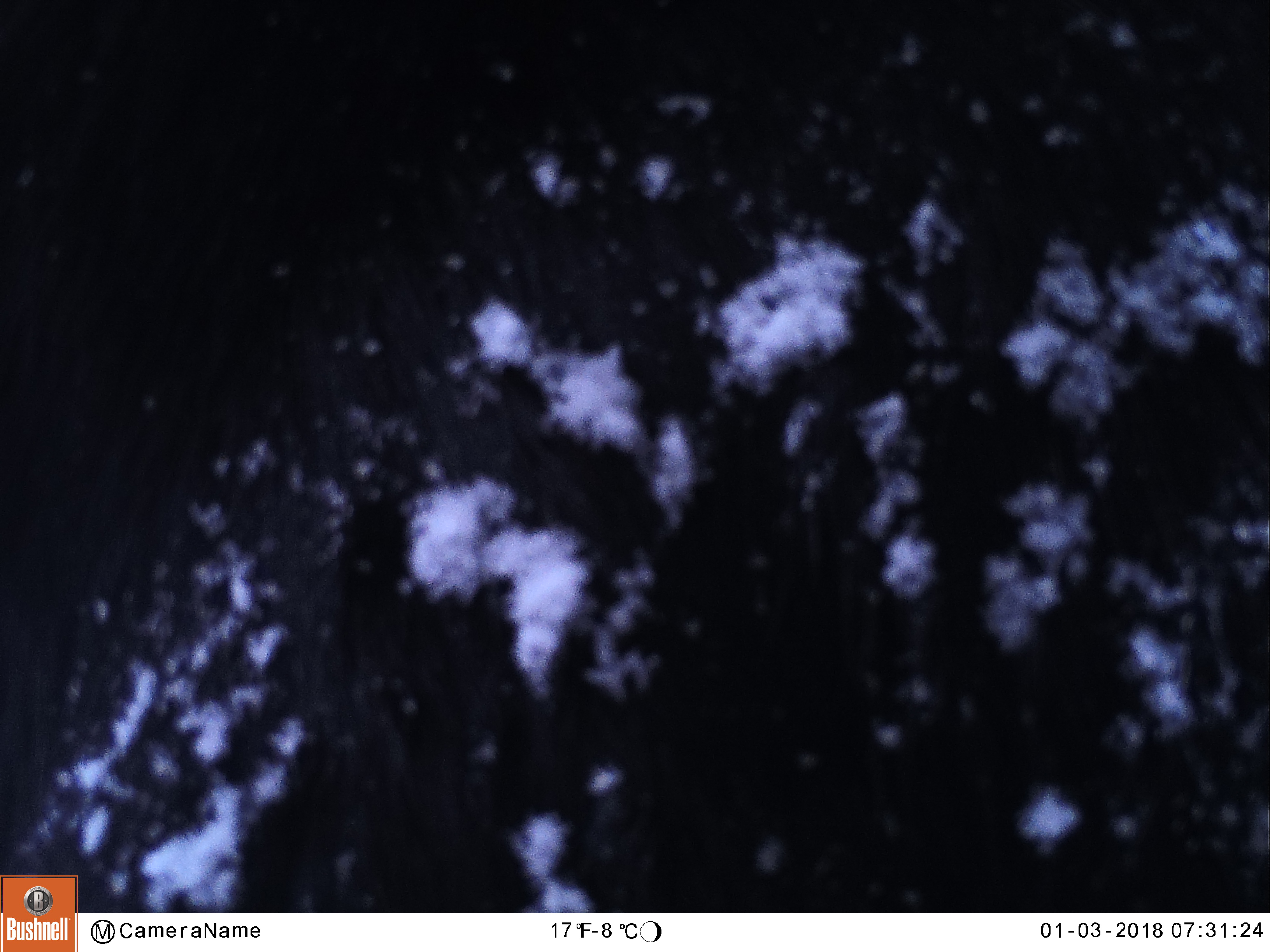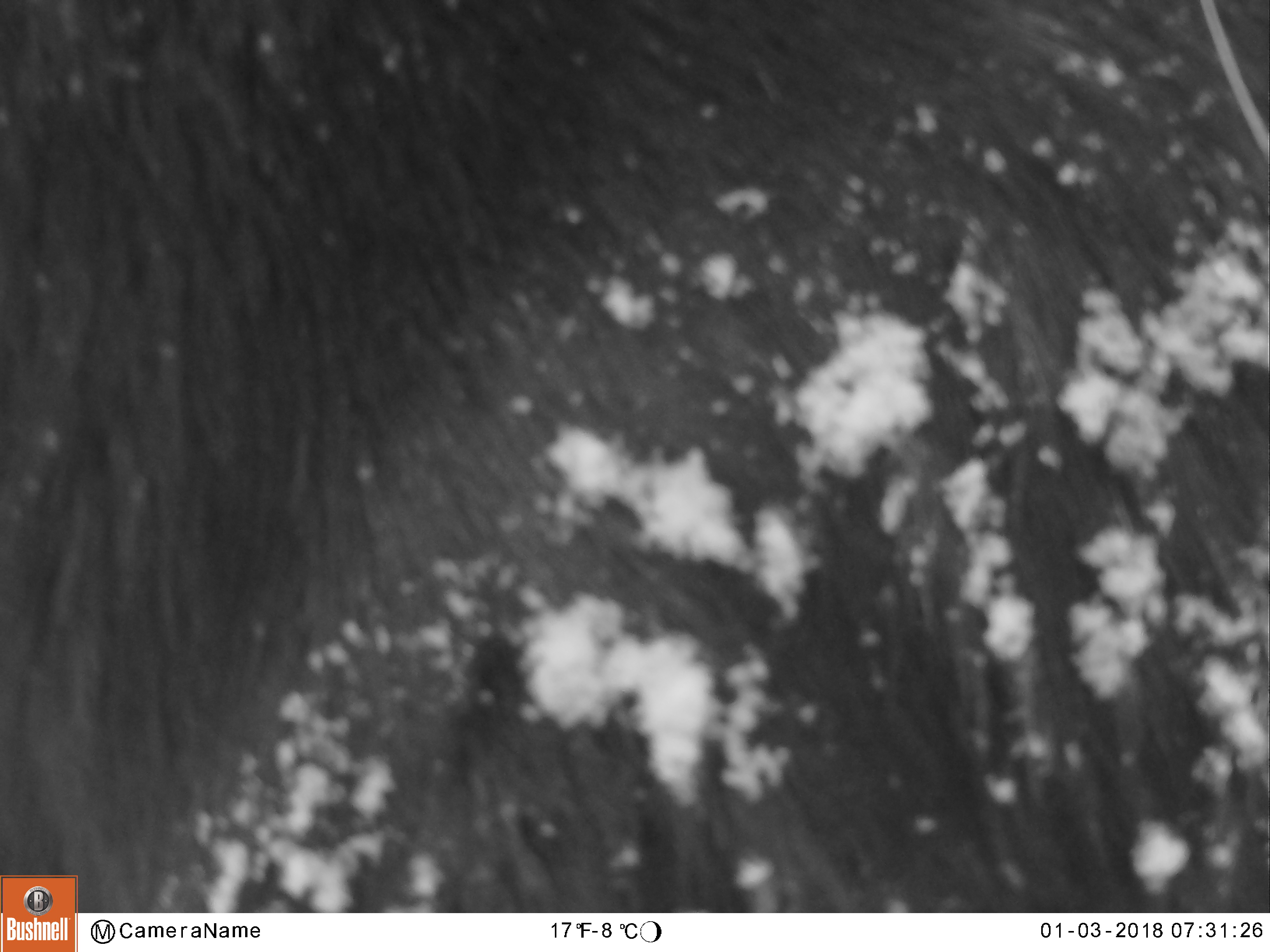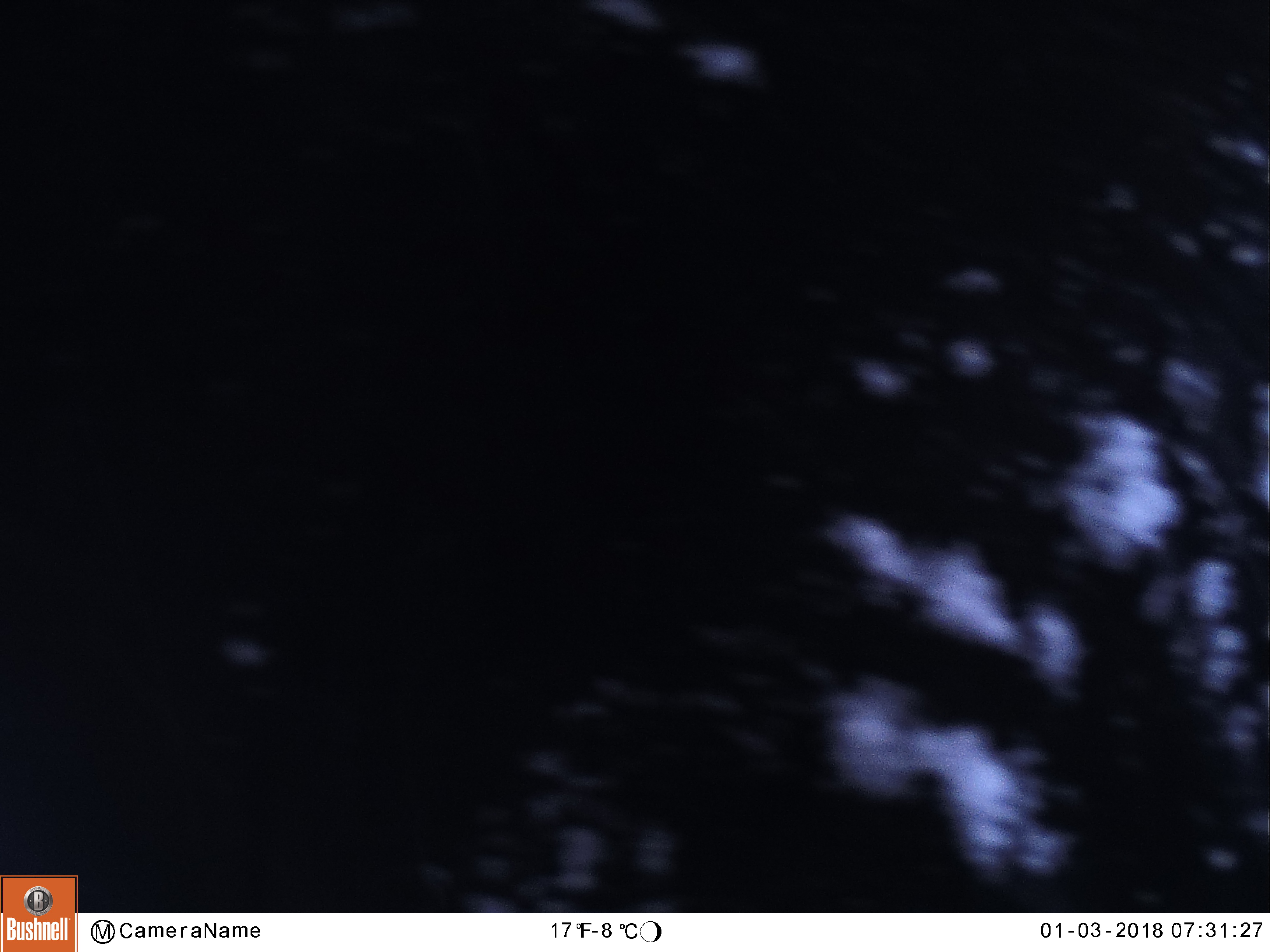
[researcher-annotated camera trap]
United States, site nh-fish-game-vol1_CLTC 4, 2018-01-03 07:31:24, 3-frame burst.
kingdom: Animalia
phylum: Chordata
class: Mammalia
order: Artiodactyla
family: Cervidae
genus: Alces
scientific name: Alces alces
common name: moose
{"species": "moose (Alces alces)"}